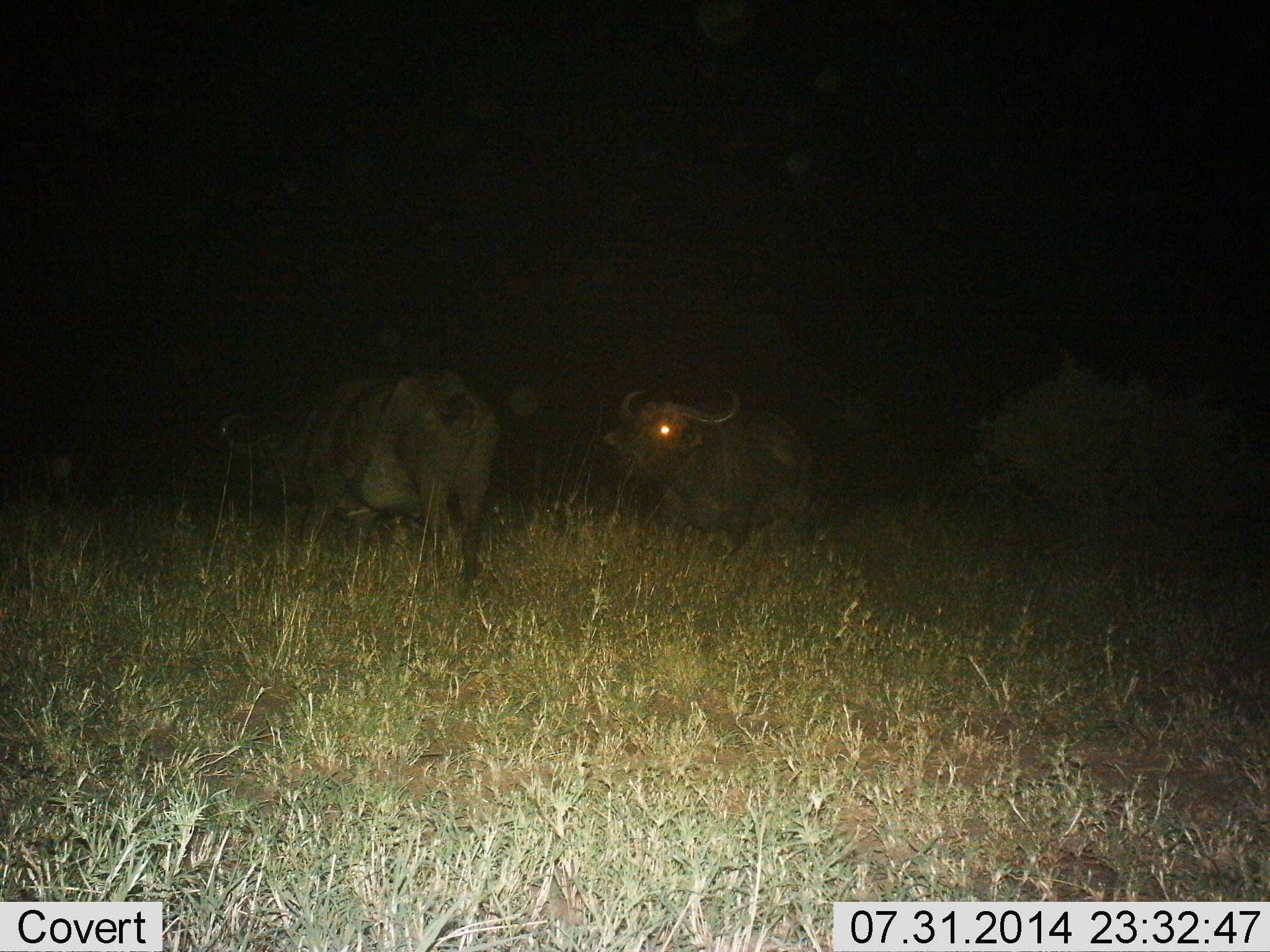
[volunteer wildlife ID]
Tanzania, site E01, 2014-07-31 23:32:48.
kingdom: Animalia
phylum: Chordata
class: Mammalia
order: Artiodactyla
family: Bovidae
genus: Syncerus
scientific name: Syncerus caffer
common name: cape buffalo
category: buffalo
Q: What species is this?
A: Buffalo (cape buffalo) (Syncerus caffer).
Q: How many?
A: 2.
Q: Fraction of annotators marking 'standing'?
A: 70%.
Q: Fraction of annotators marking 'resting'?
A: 0%.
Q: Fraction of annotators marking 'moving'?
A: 30%.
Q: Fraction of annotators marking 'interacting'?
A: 0%.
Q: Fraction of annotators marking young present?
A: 0%.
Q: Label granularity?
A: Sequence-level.